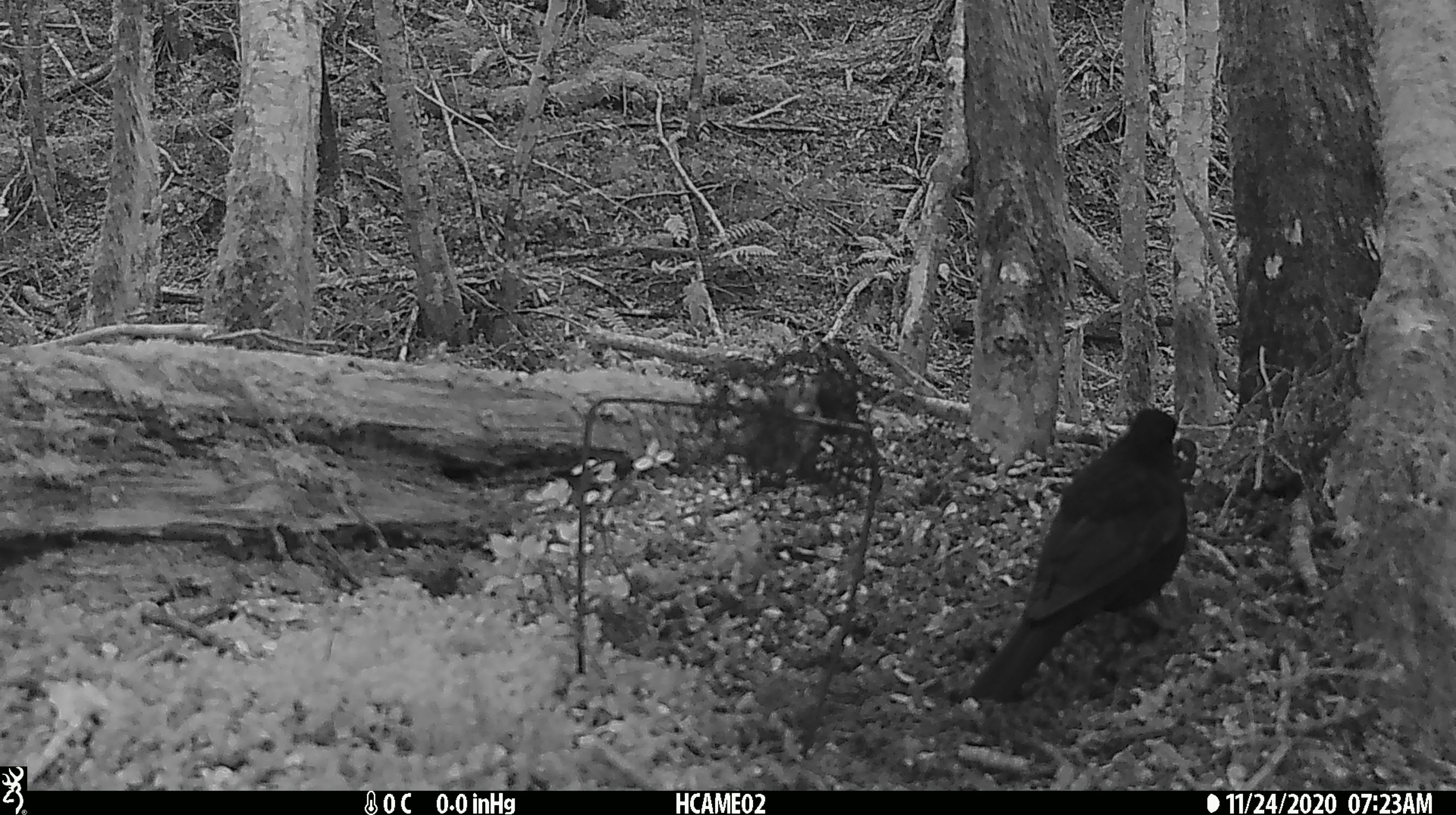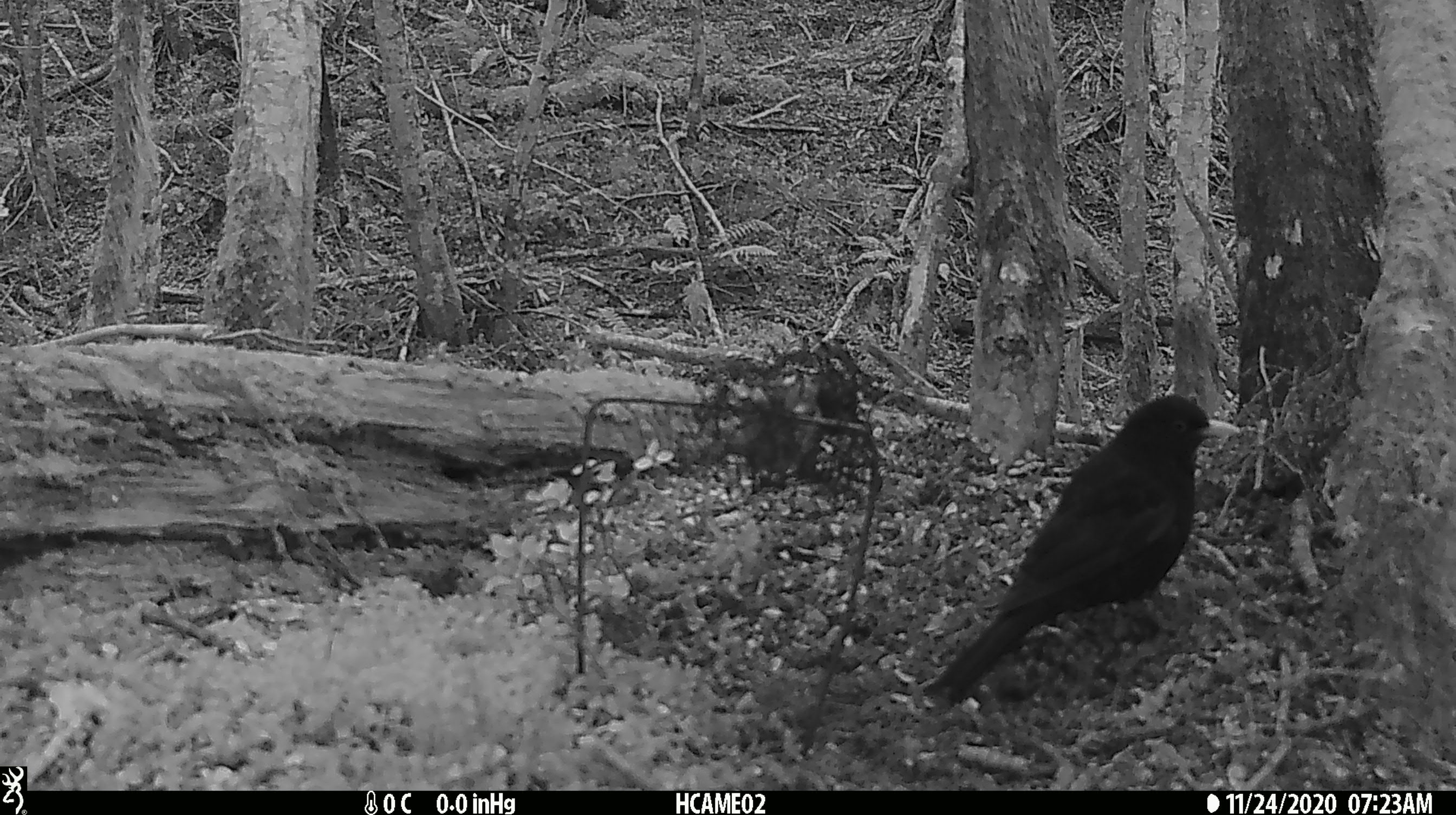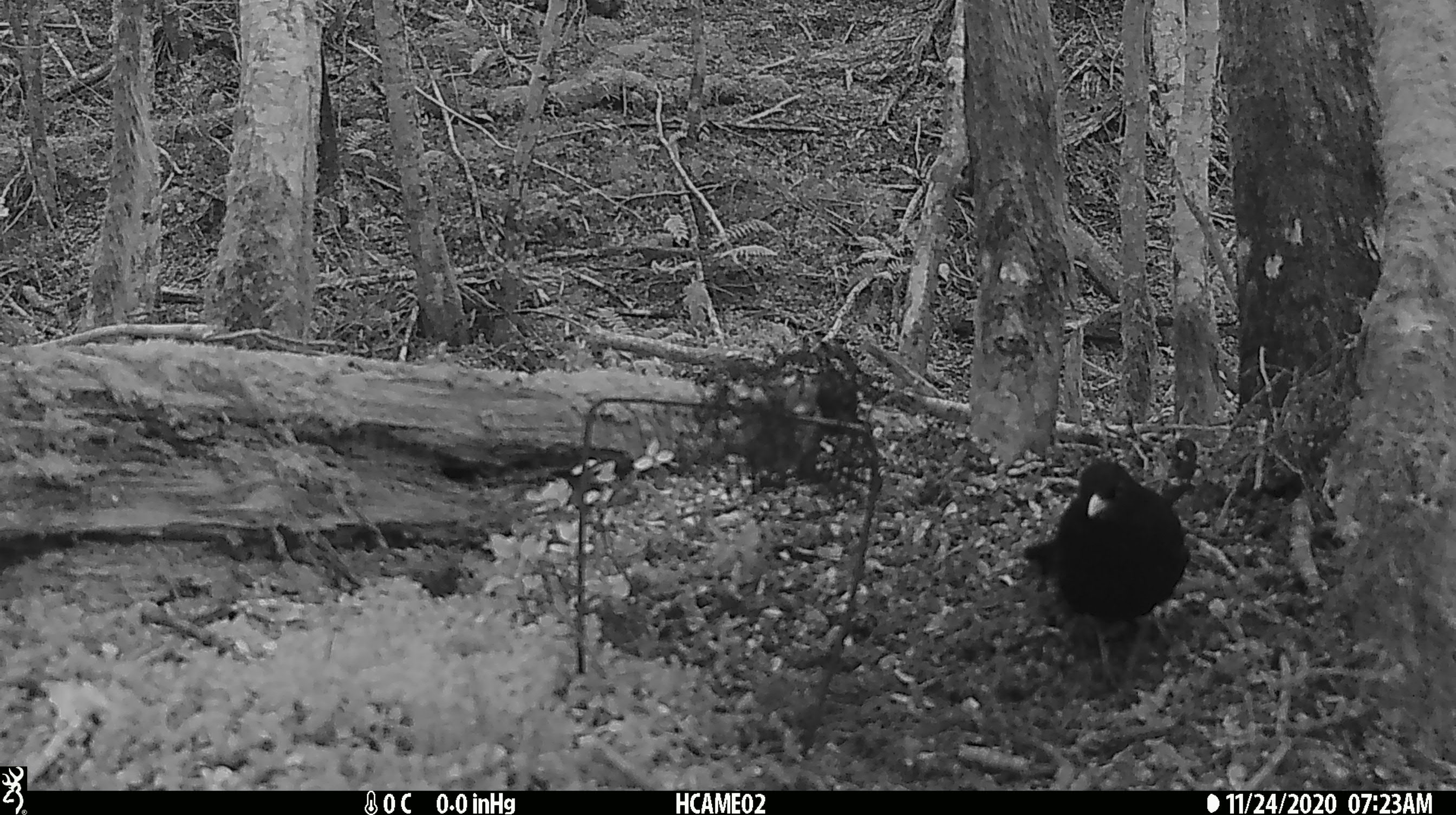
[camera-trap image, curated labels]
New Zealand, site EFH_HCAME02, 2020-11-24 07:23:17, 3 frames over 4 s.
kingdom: Animalia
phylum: Chordata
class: Aves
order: Passeriformes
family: Turdidae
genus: Turdus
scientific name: Turdus merula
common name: eurasian blackbird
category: blackbird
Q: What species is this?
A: Blackbird (eurasian blackbird) (Turdus merula).